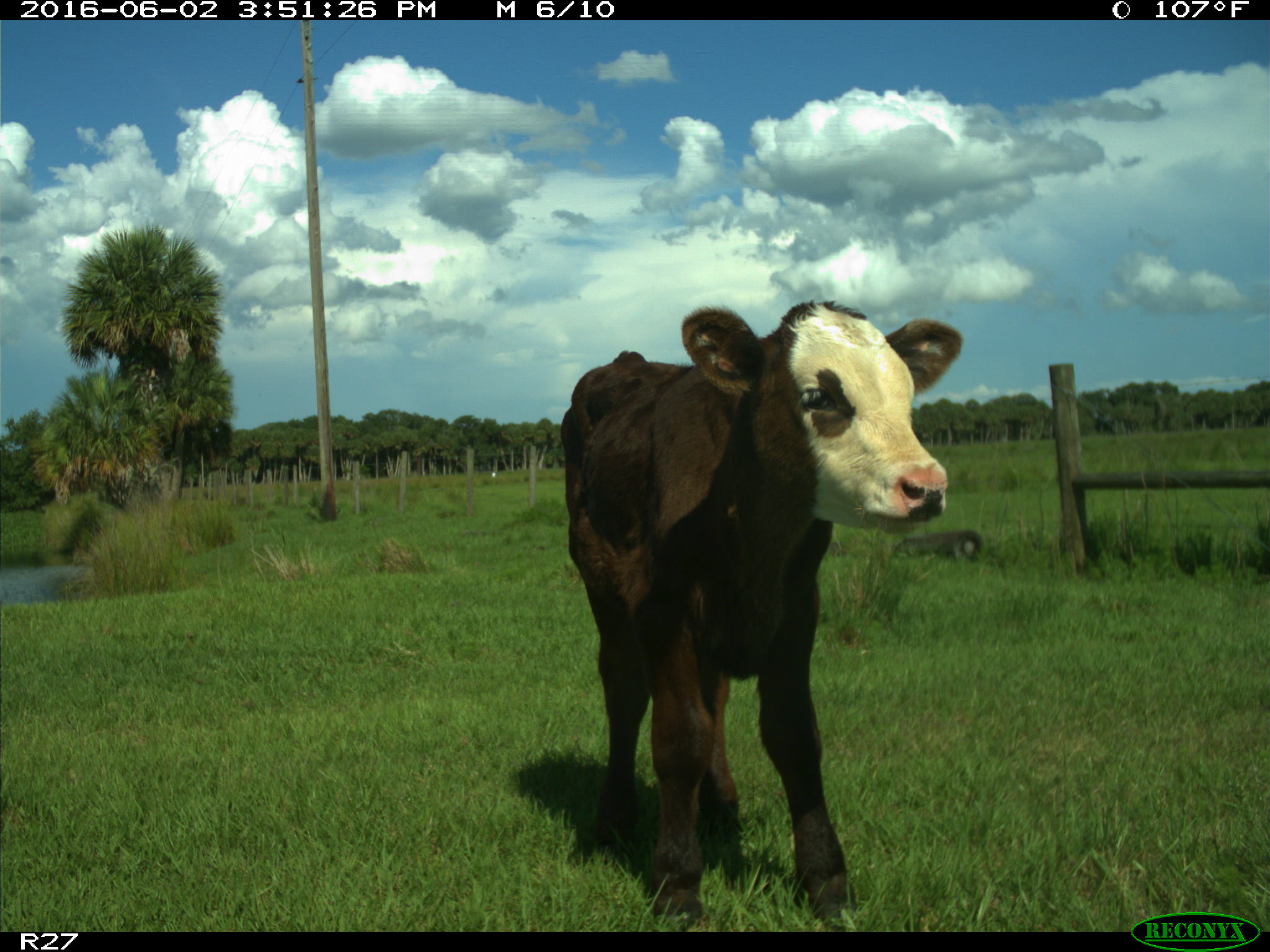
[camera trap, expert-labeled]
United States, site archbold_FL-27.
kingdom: Animalia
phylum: Chordata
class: Mammalia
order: Artiodactyla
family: Bovidae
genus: Bos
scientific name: Bos taurus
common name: domestic cow